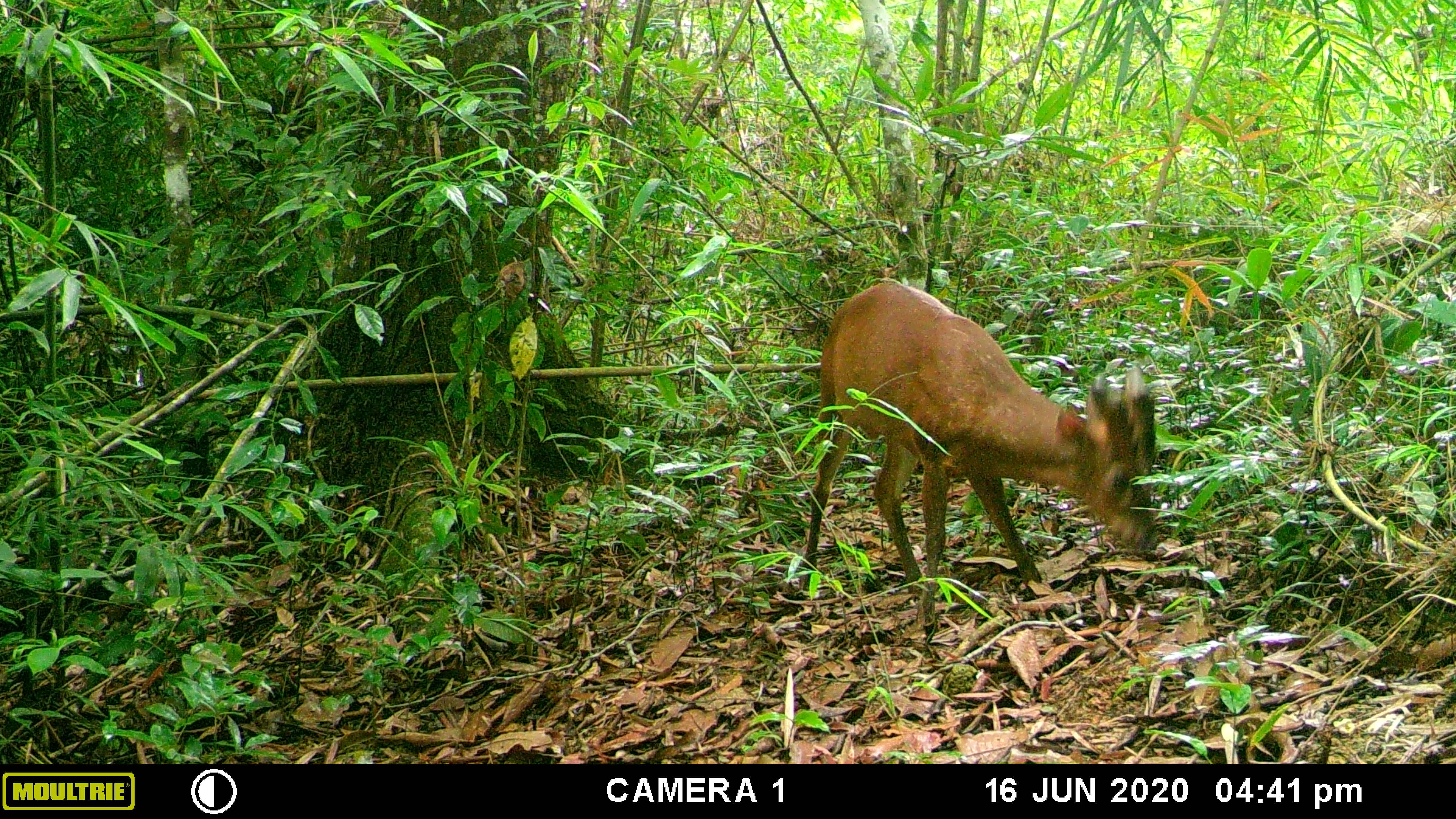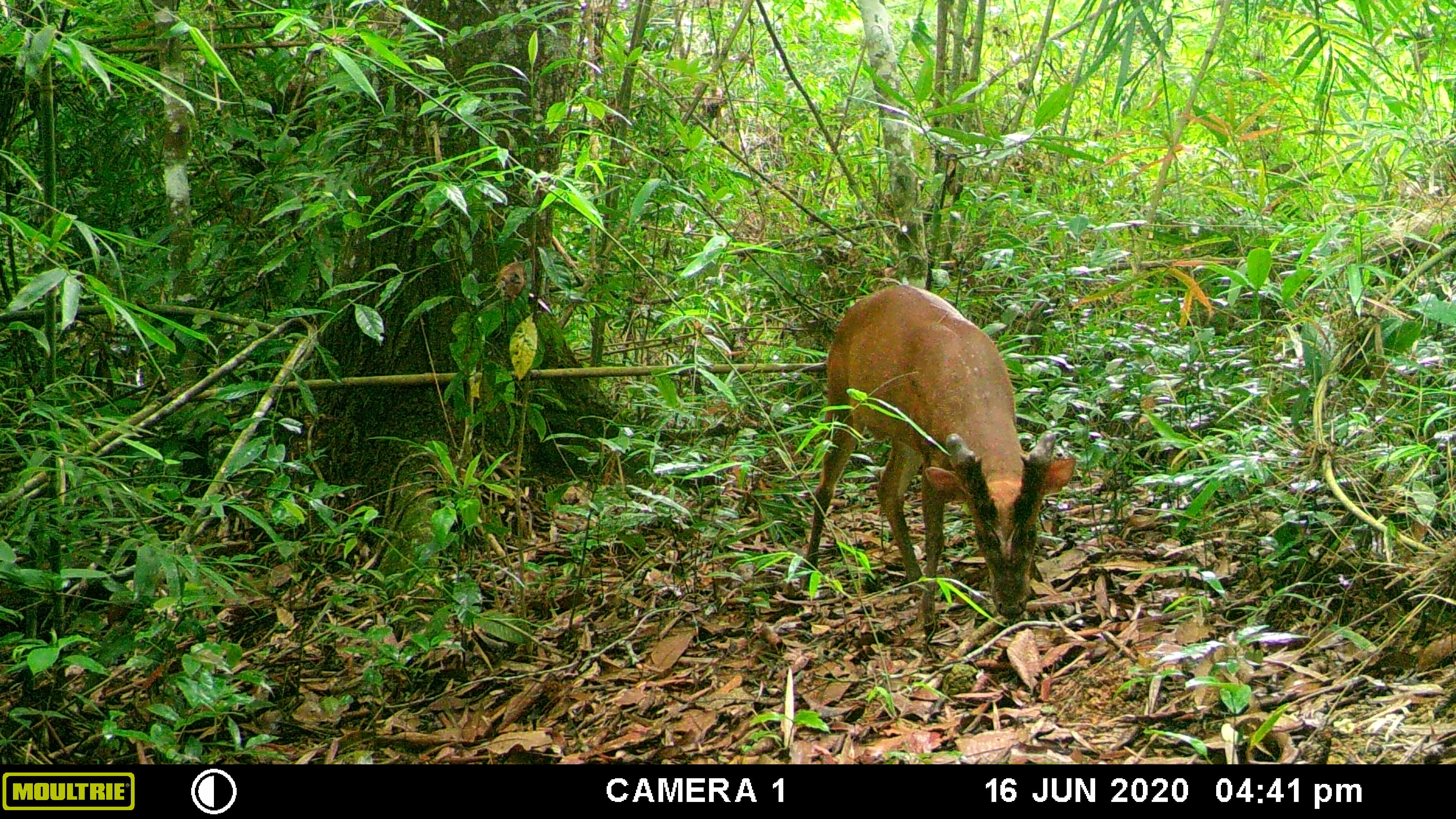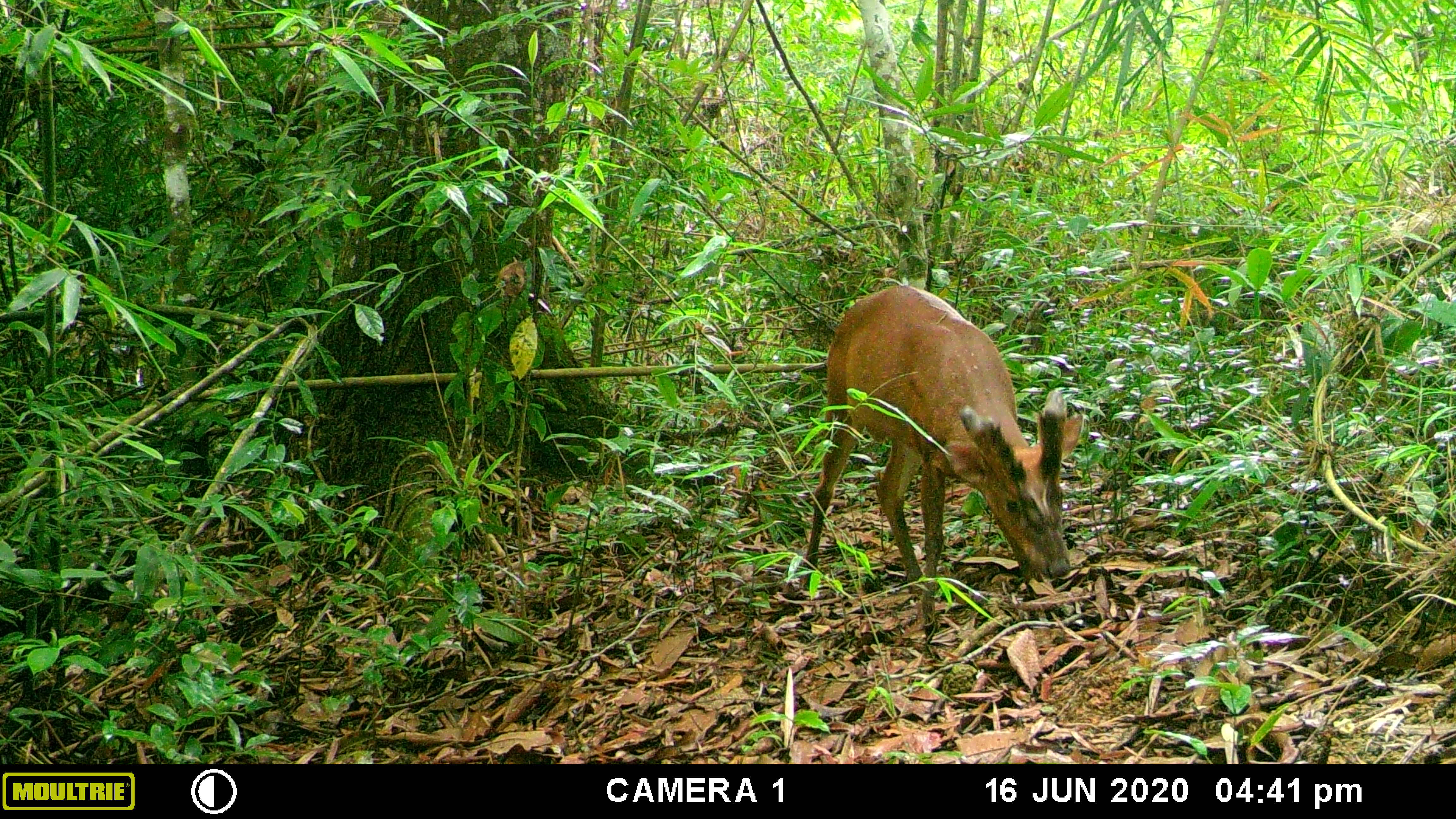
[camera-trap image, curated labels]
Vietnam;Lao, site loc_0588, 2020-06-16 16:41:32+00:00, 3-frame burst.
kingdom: Animalia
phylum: Chordata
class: Mammalia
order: Artiodactyla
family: Cervidae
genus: Muntiacus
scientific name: Muntiacus muntjak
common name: red muntjac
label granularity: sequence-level